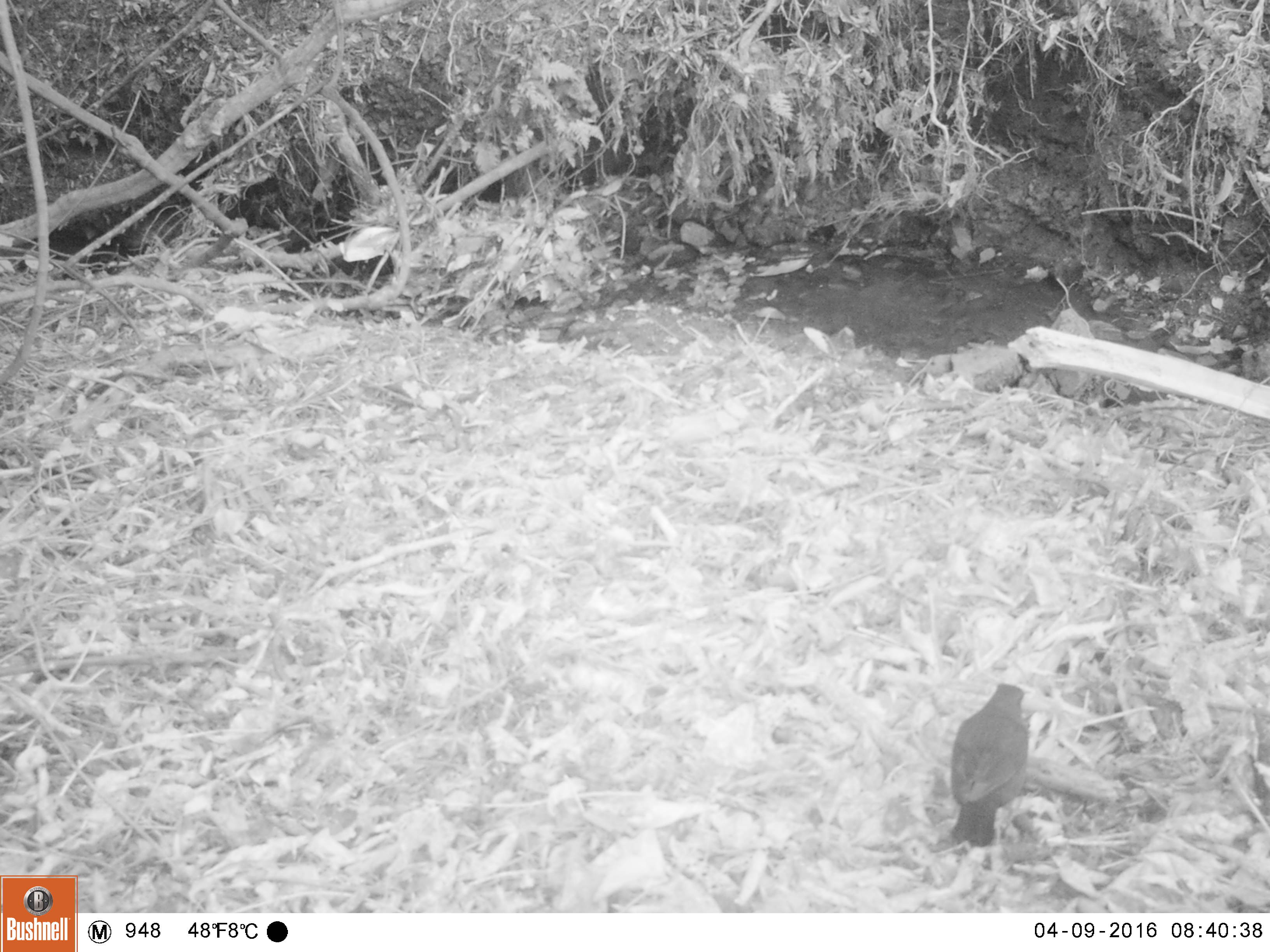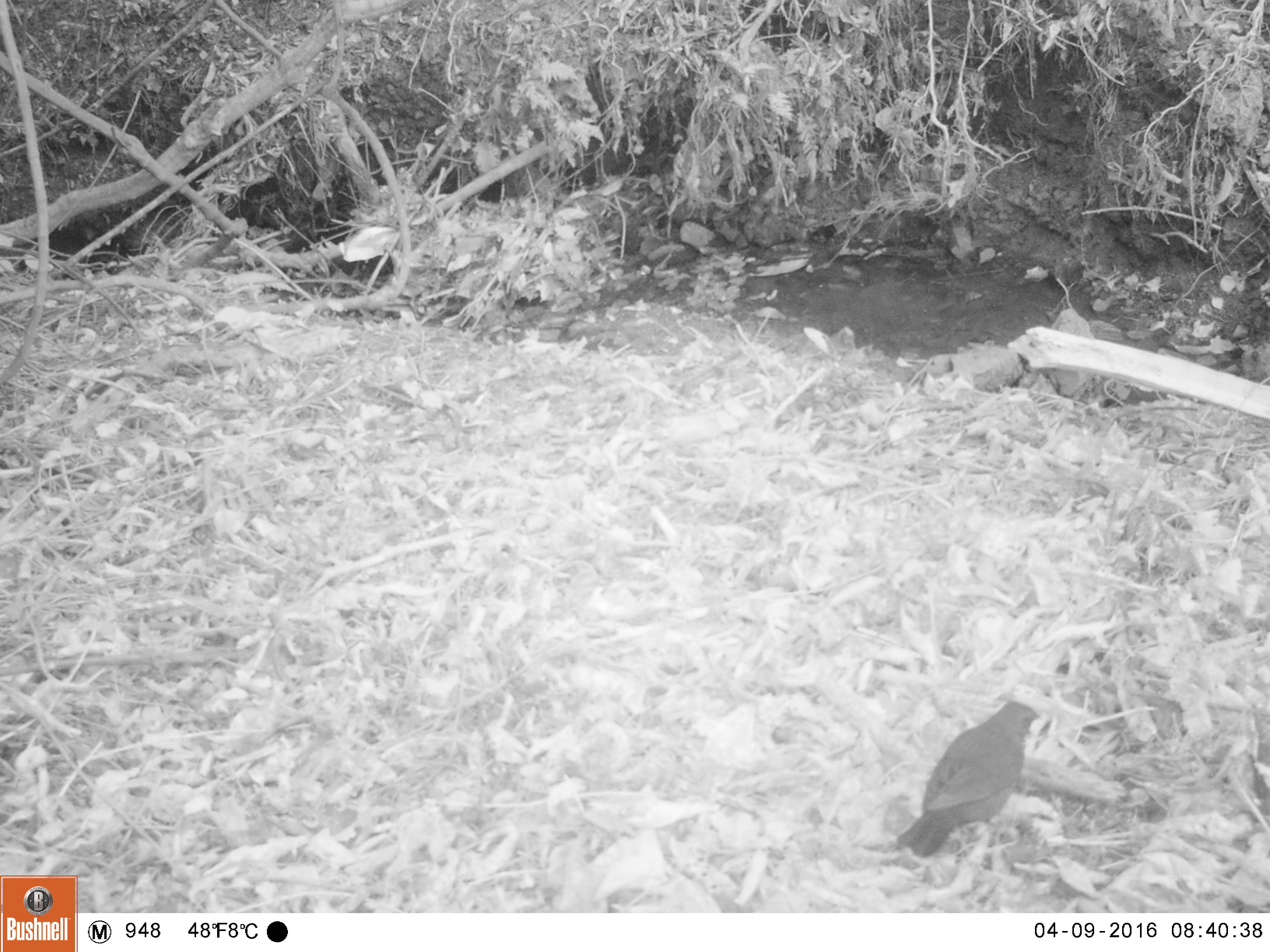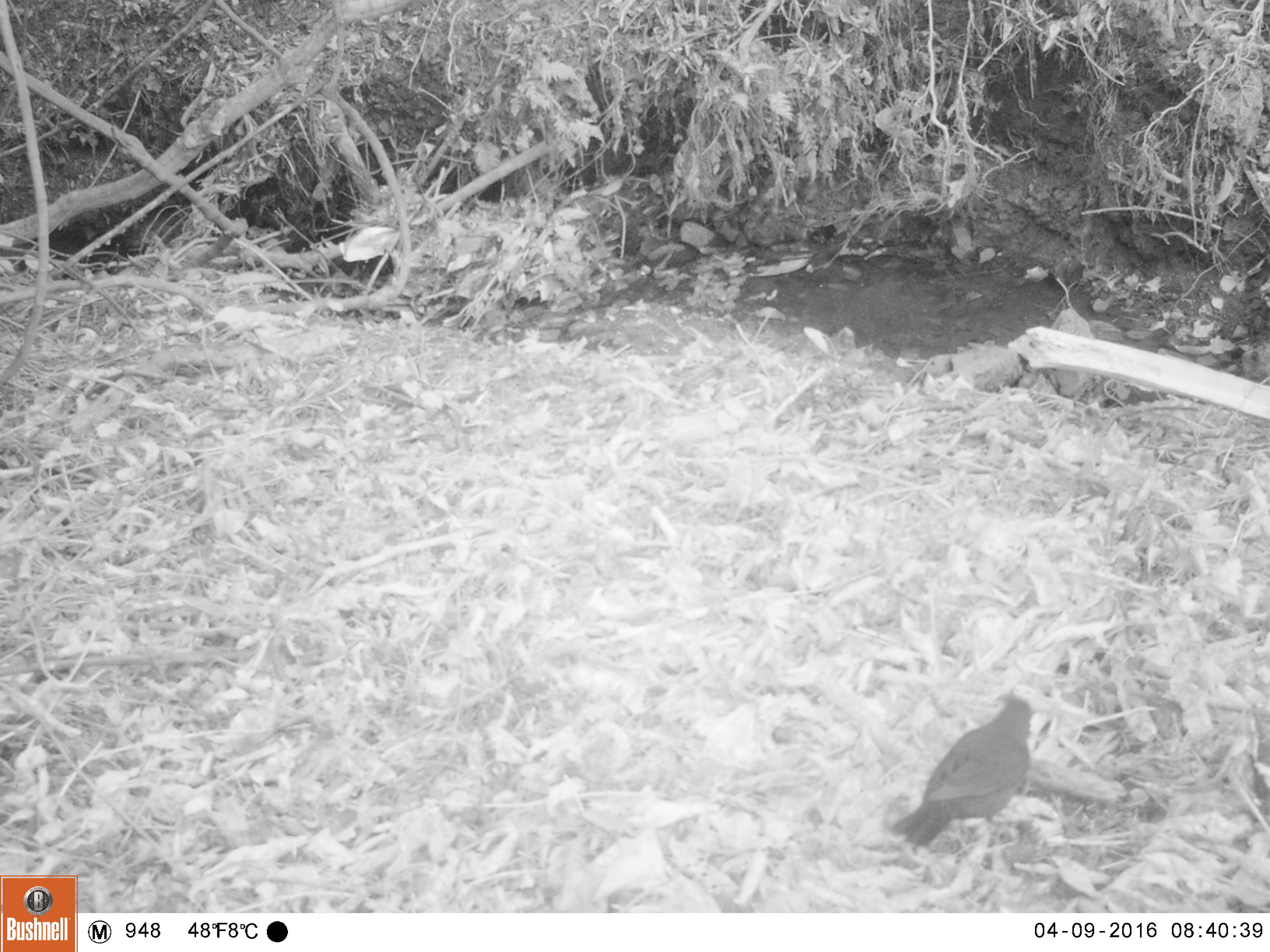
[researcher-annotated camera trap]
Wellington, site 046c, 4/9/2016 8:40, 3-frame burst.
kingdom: Animalia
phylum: Chordata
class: Aves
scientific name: Aves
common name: bird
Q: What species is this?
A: Bird (Aves).